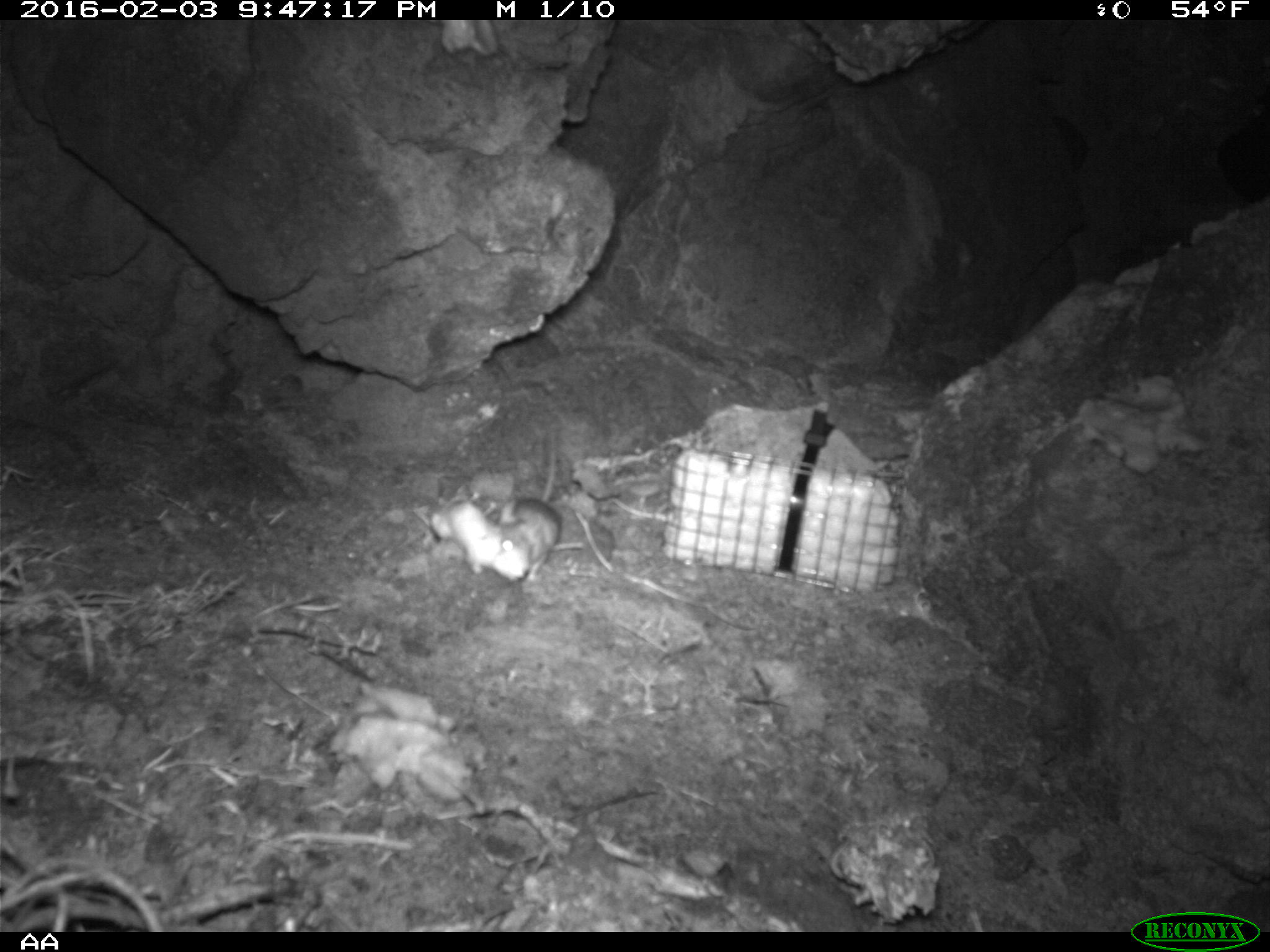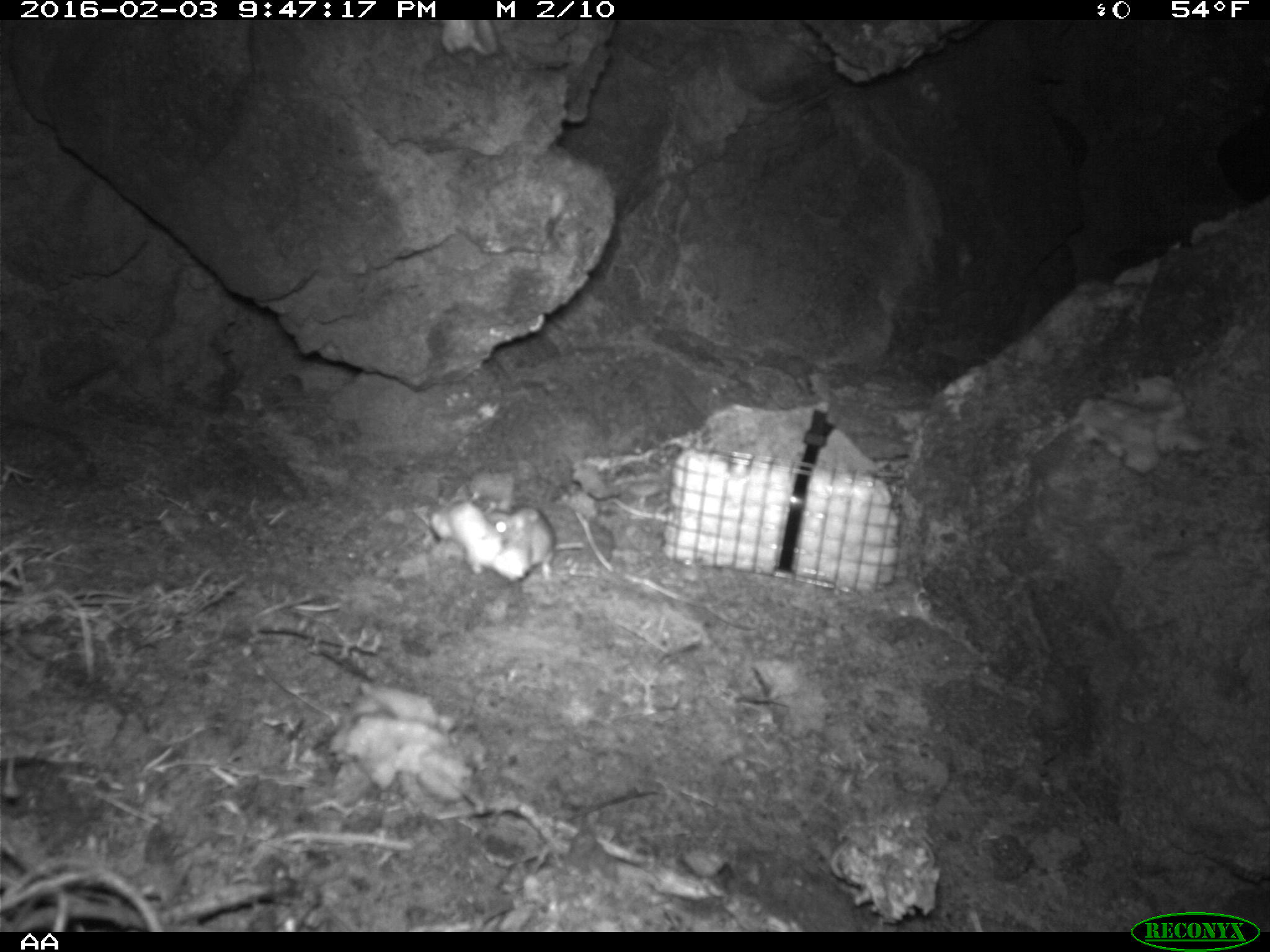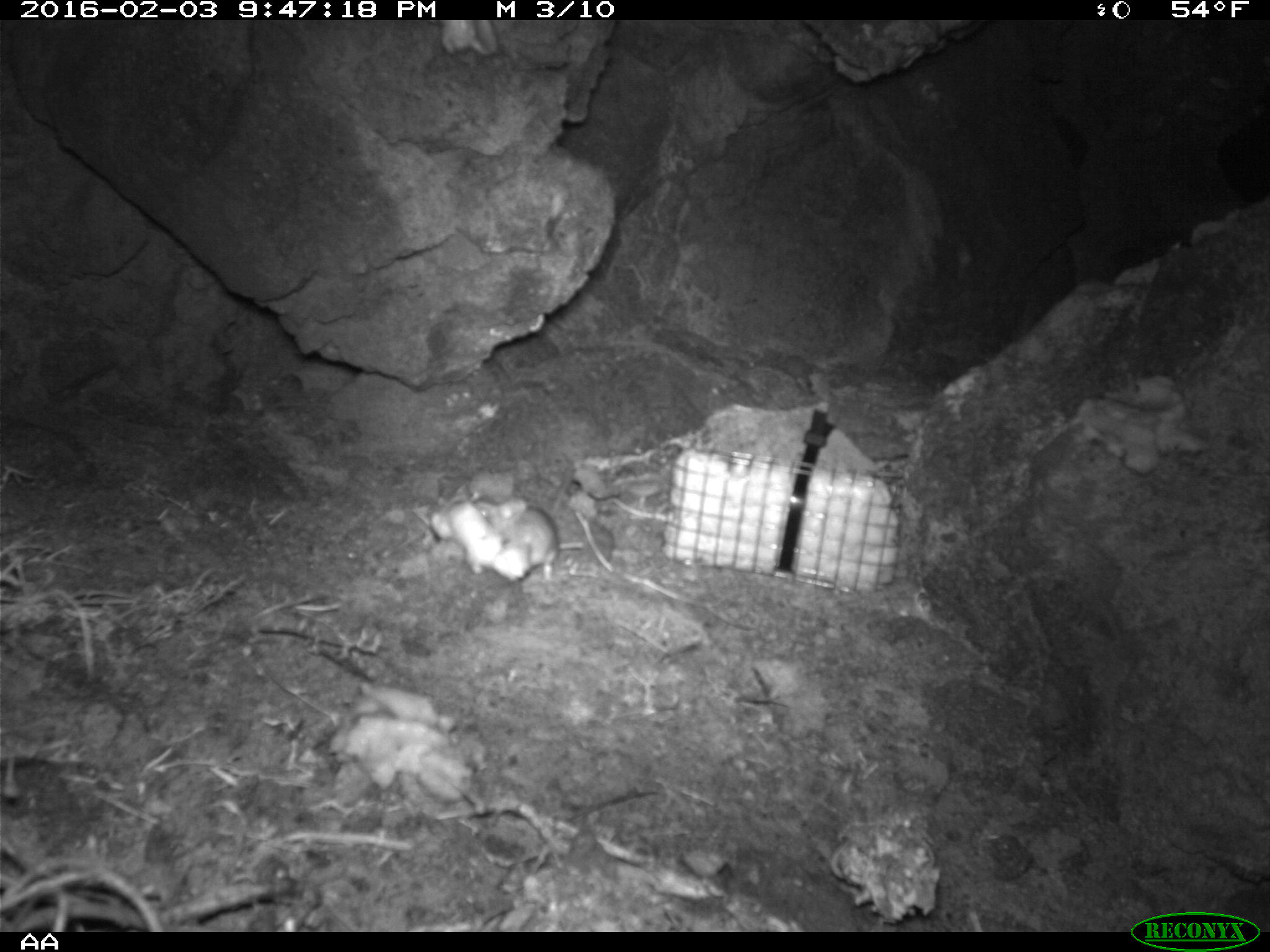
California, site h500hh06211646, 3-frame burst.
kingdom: Animalia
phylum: Chordata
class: Mammalia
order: Rodentia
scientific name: Rodentia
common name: rodent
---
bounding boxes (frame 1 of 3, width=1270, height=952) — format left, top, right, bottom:
rodent: 500, 431, 562, 578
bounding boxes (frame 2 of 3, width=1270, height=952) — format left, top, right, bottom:
rodent: 484, 507, 585, 581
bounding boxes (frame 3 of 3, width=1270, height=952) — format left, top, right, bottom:
rodent: 479, 491, 560, 573